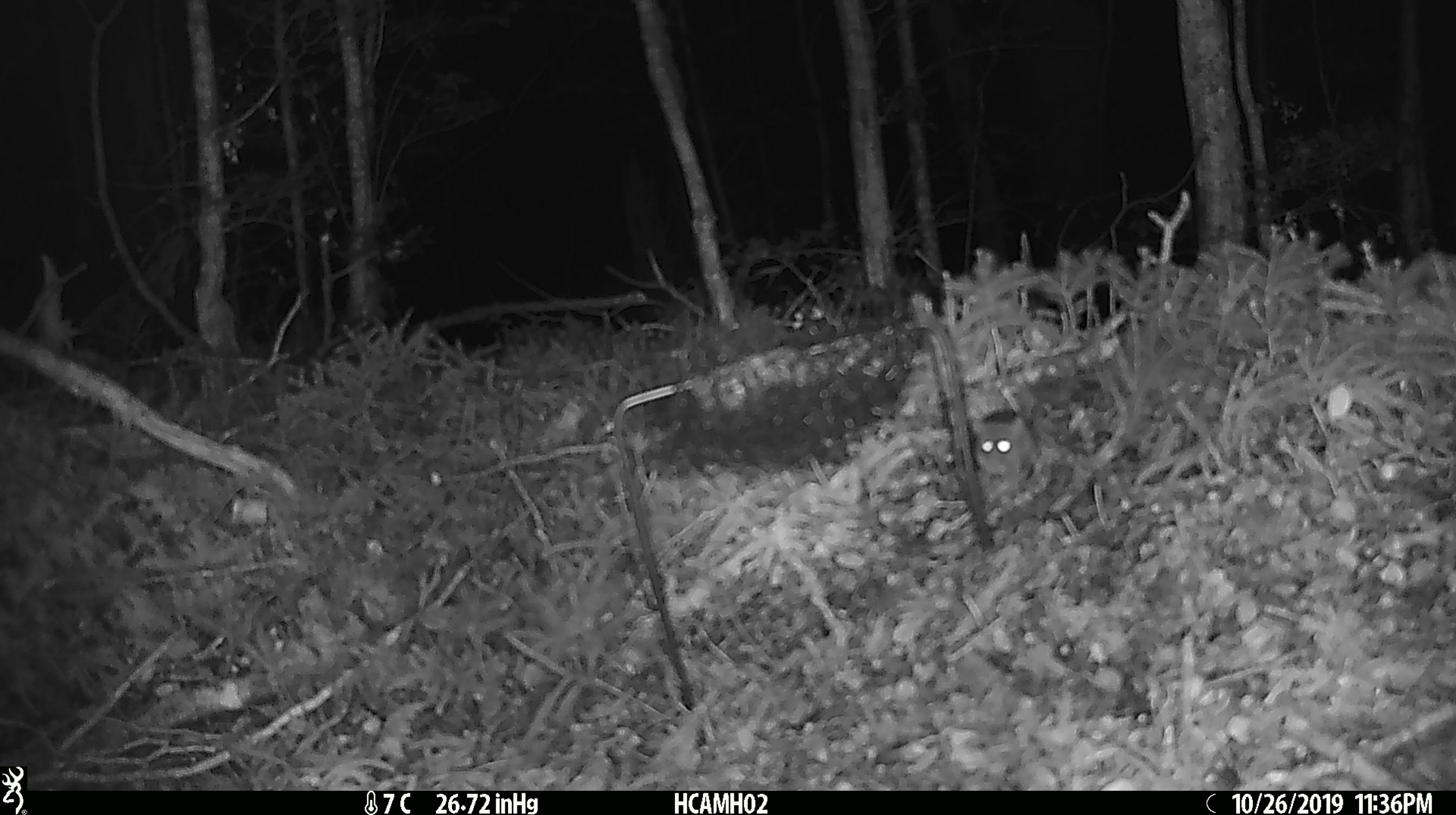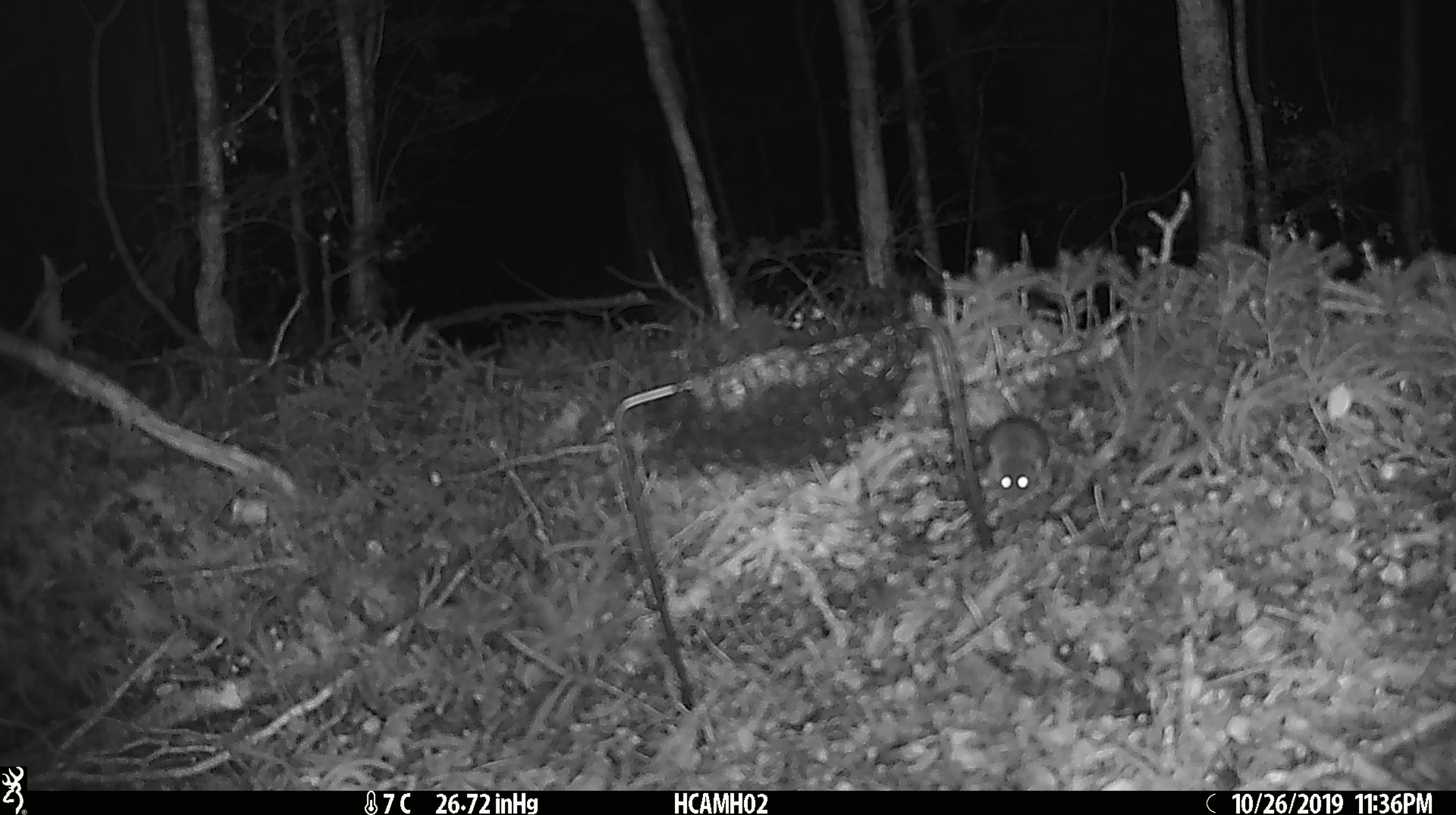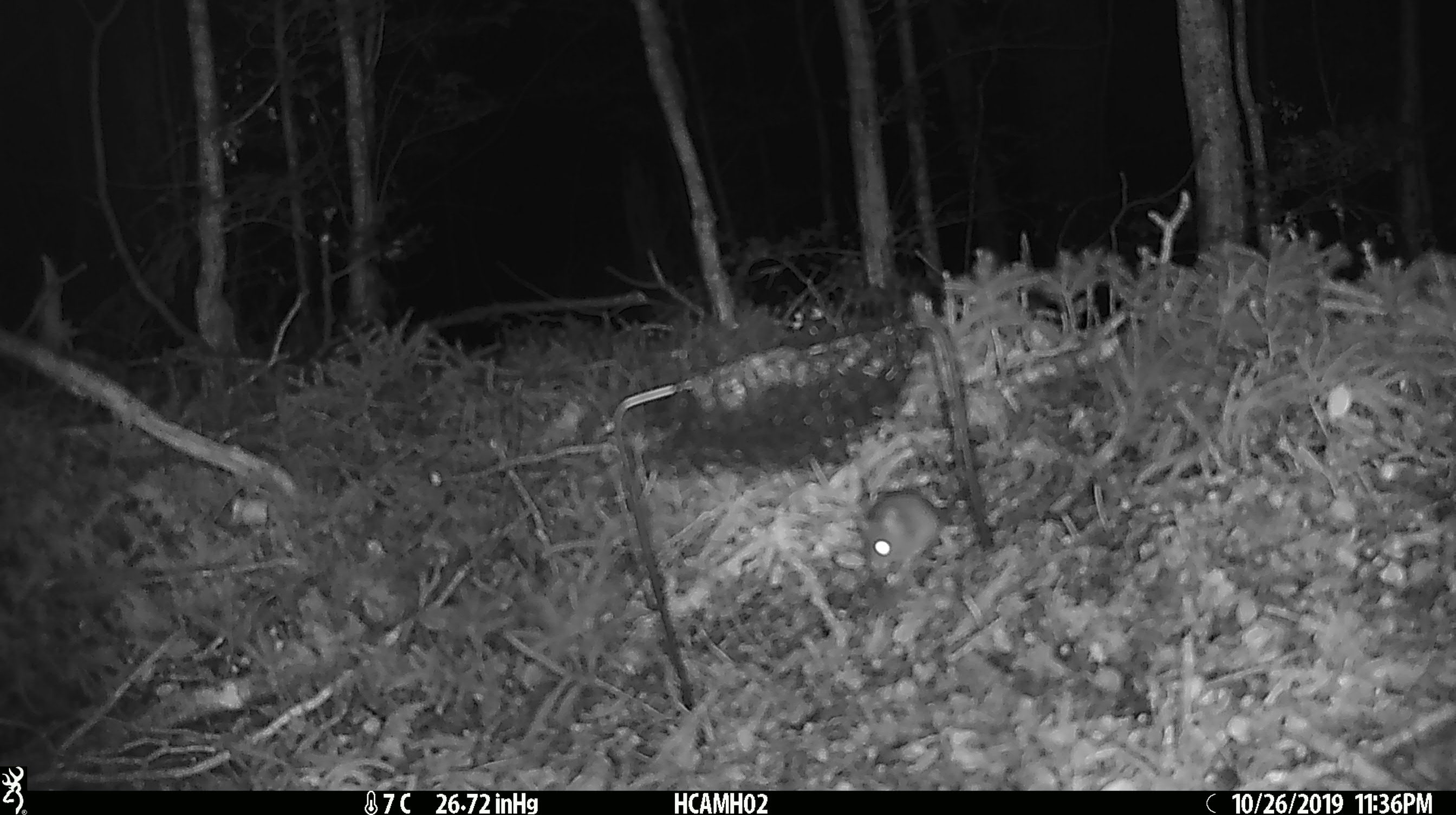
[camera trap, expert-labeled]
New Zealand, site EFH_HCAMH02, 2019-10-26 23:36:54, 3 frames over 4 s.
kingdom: Animalia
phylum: Chordata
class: Mammalia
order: Rodentia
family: Muridae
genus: Mus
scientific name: Mus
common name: mouse